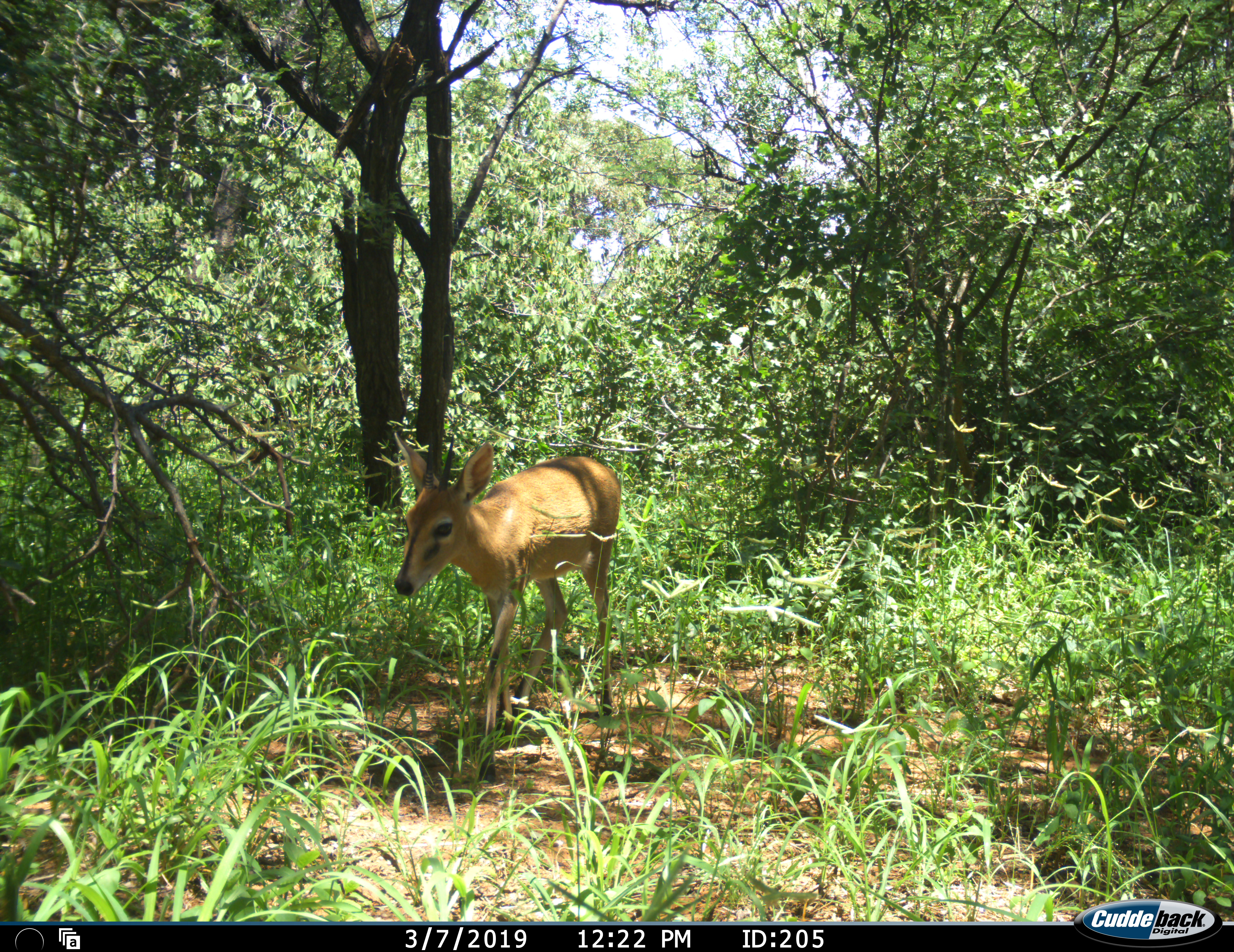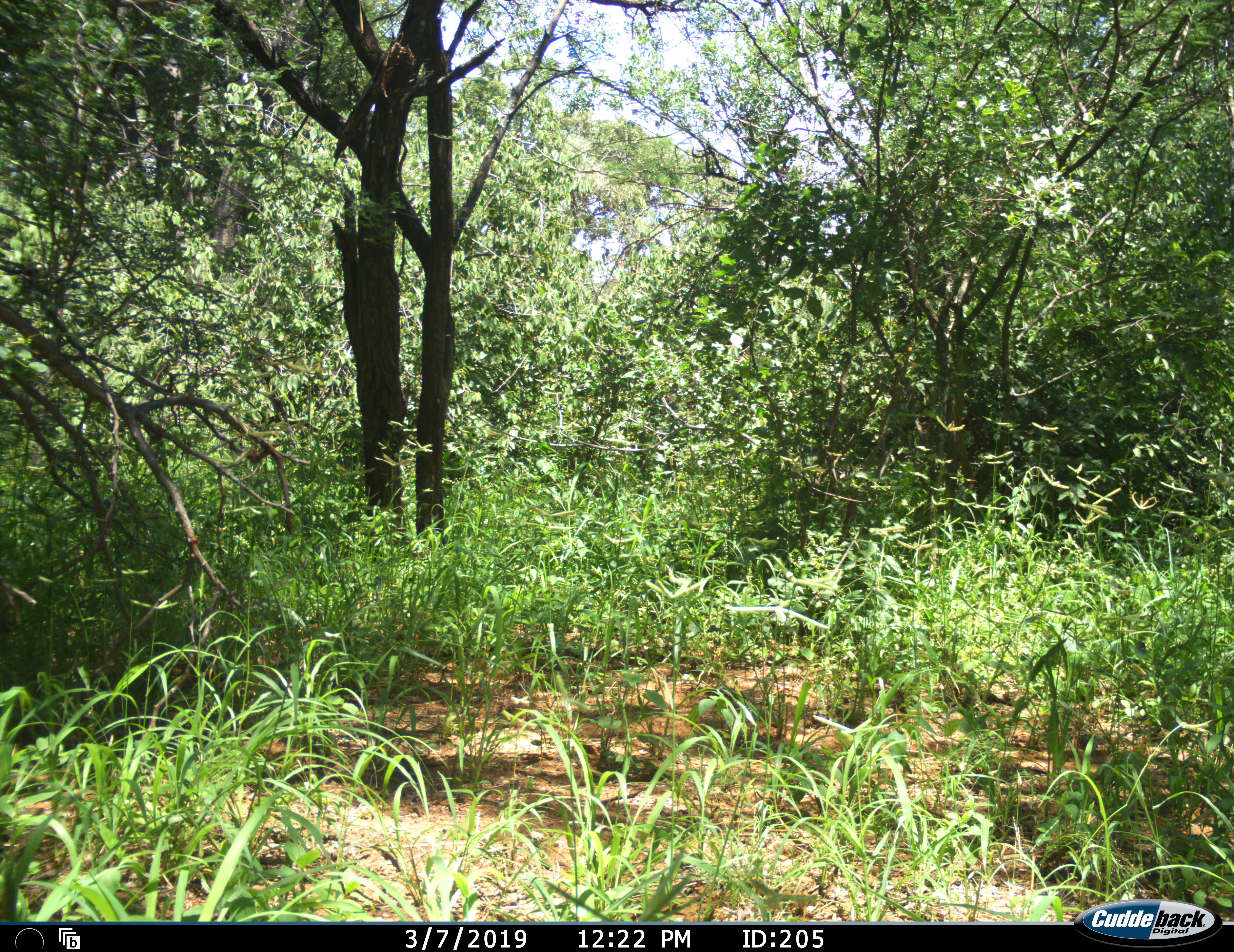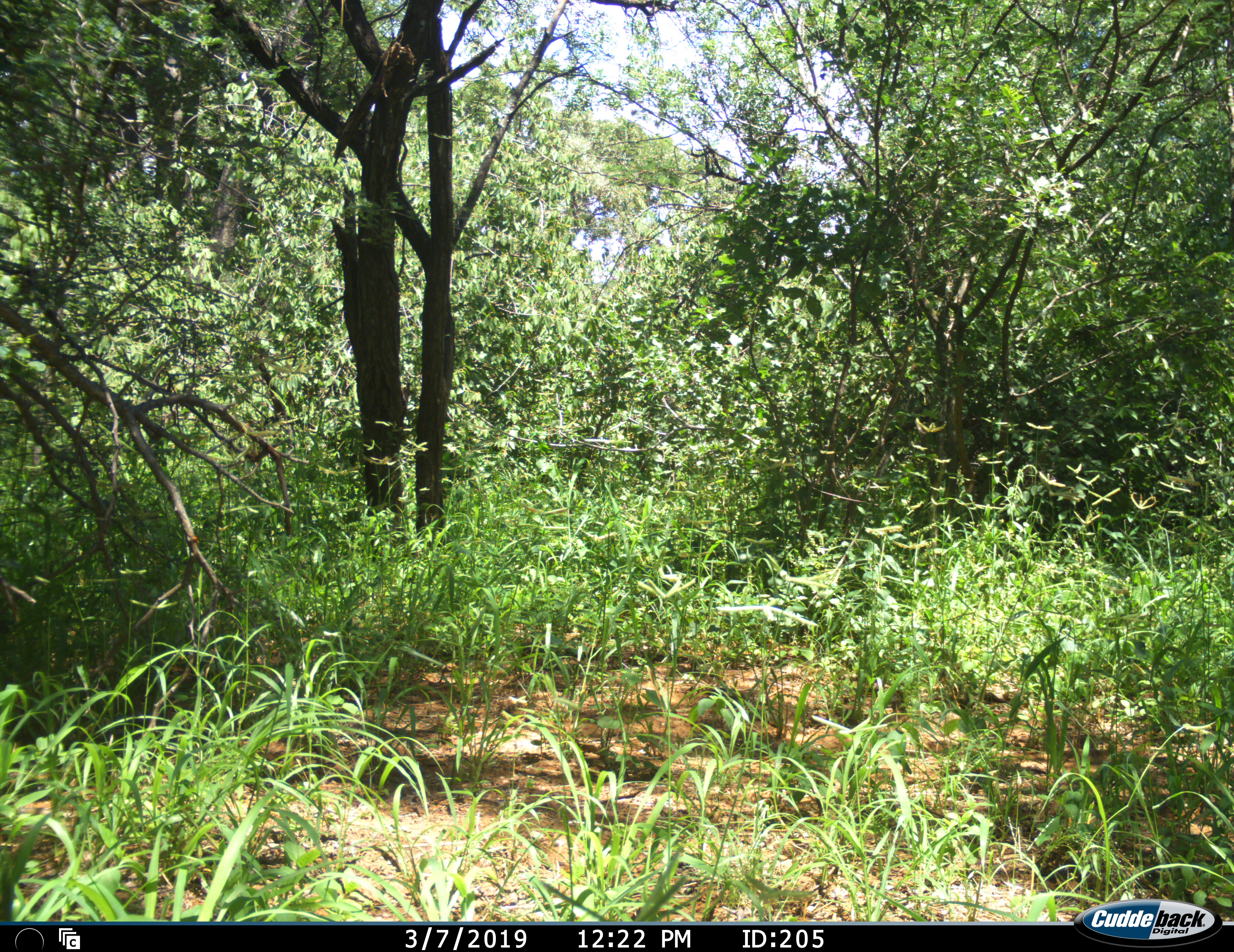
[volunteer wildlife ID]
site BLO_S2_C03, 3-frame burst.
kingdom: Animalia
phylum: Chordata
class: Mammalia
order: Artiodactyla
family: Bovidae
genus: Sylvicapra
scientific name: Sylvicapra grimmia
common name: common duiker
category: duikercommongrey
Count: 1.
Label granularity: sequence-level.